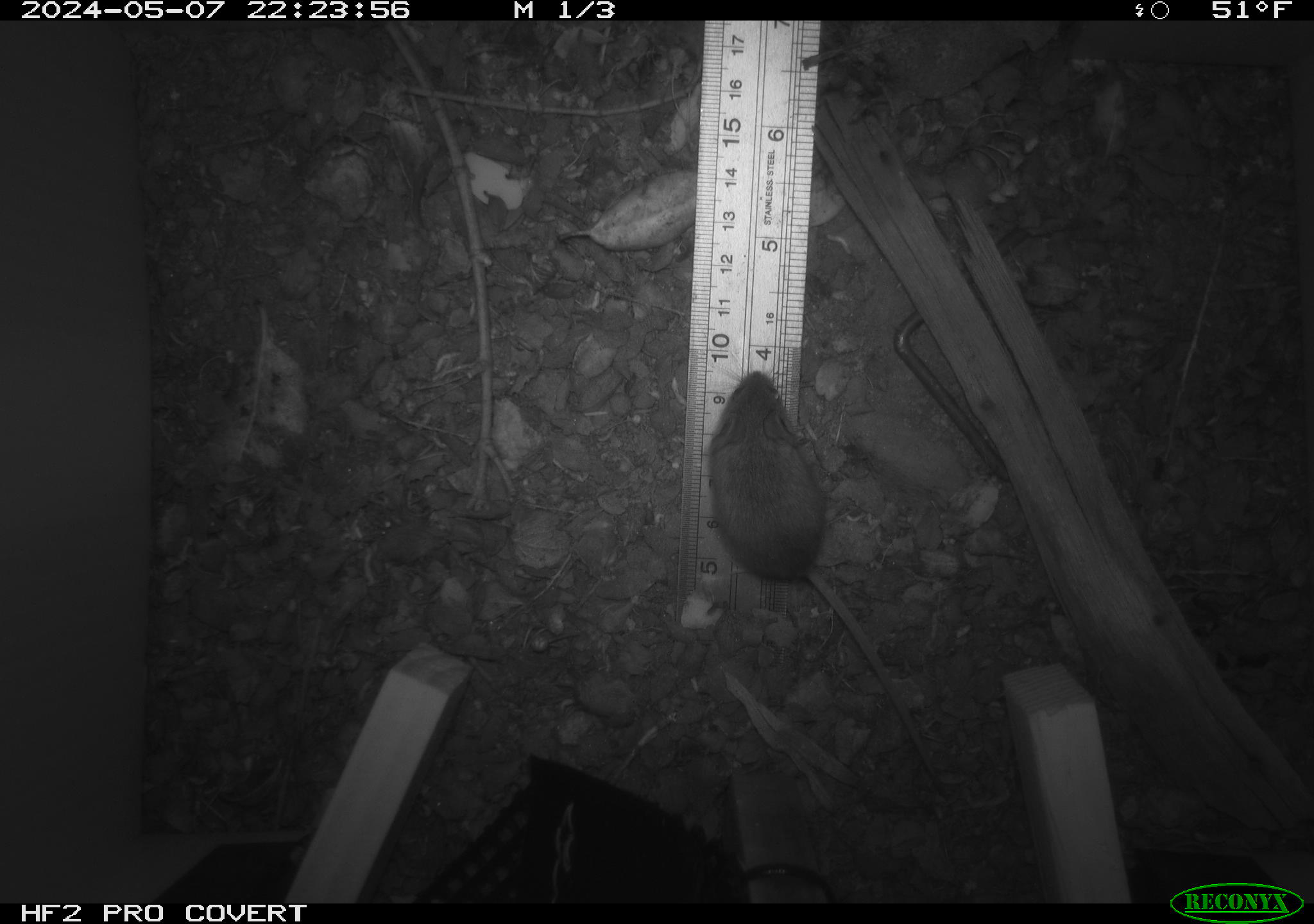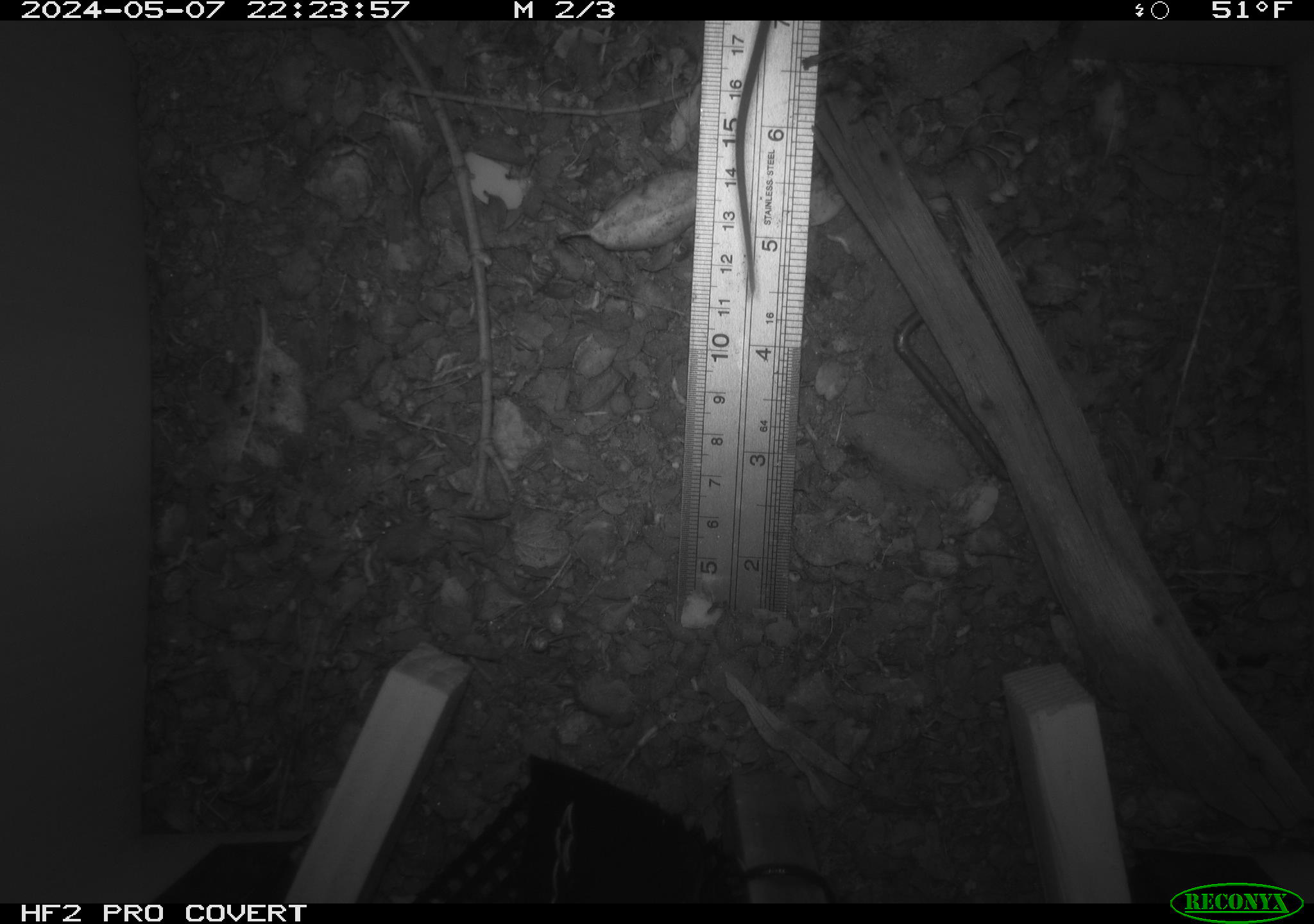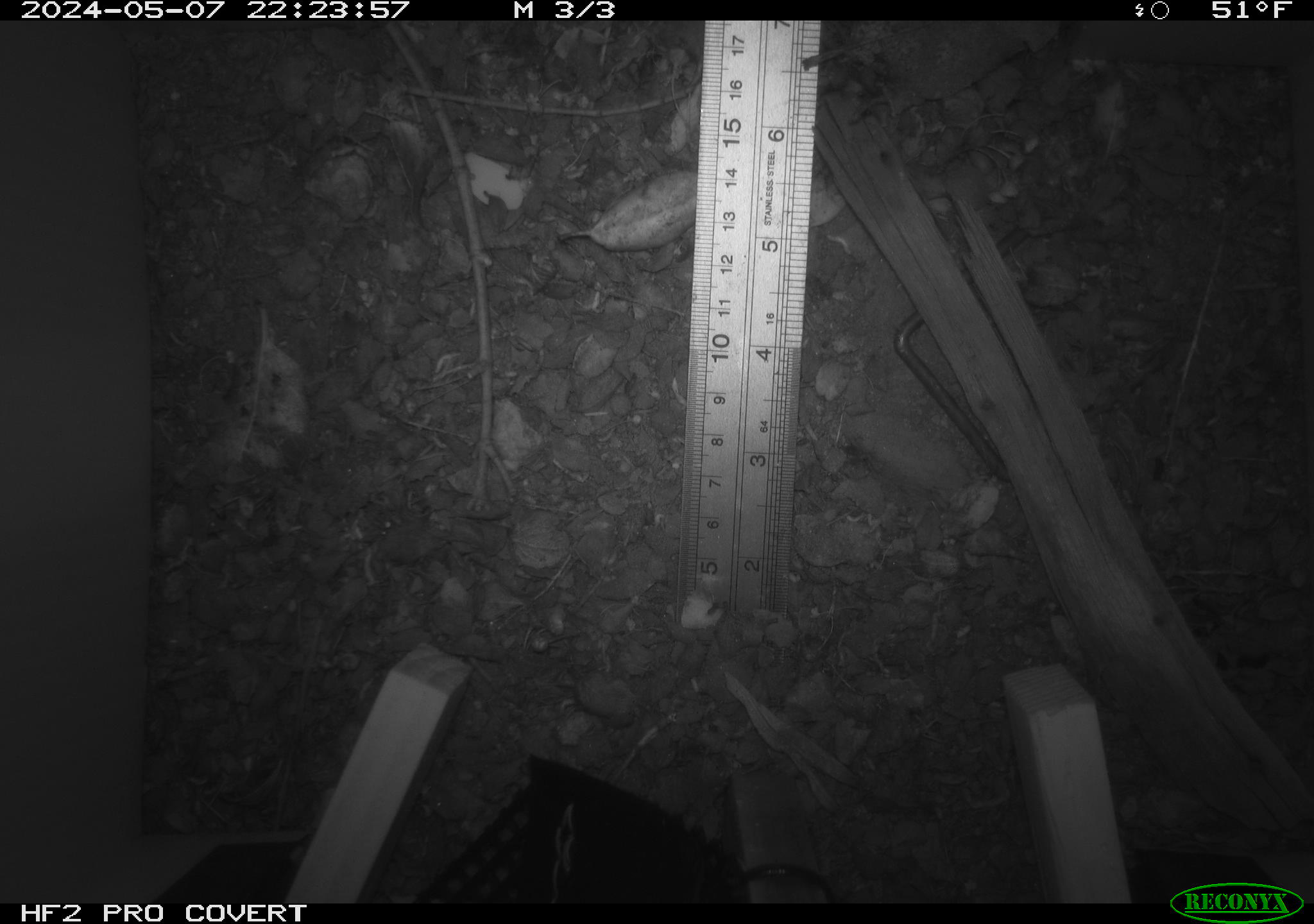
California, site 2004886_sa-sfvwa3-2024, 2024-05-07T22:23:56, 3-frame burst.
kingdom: Animalia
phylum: Chordata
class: Mammalia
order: Rodentia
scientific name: Rodentia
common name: mouse species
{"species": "mouse species (Rodentia)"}